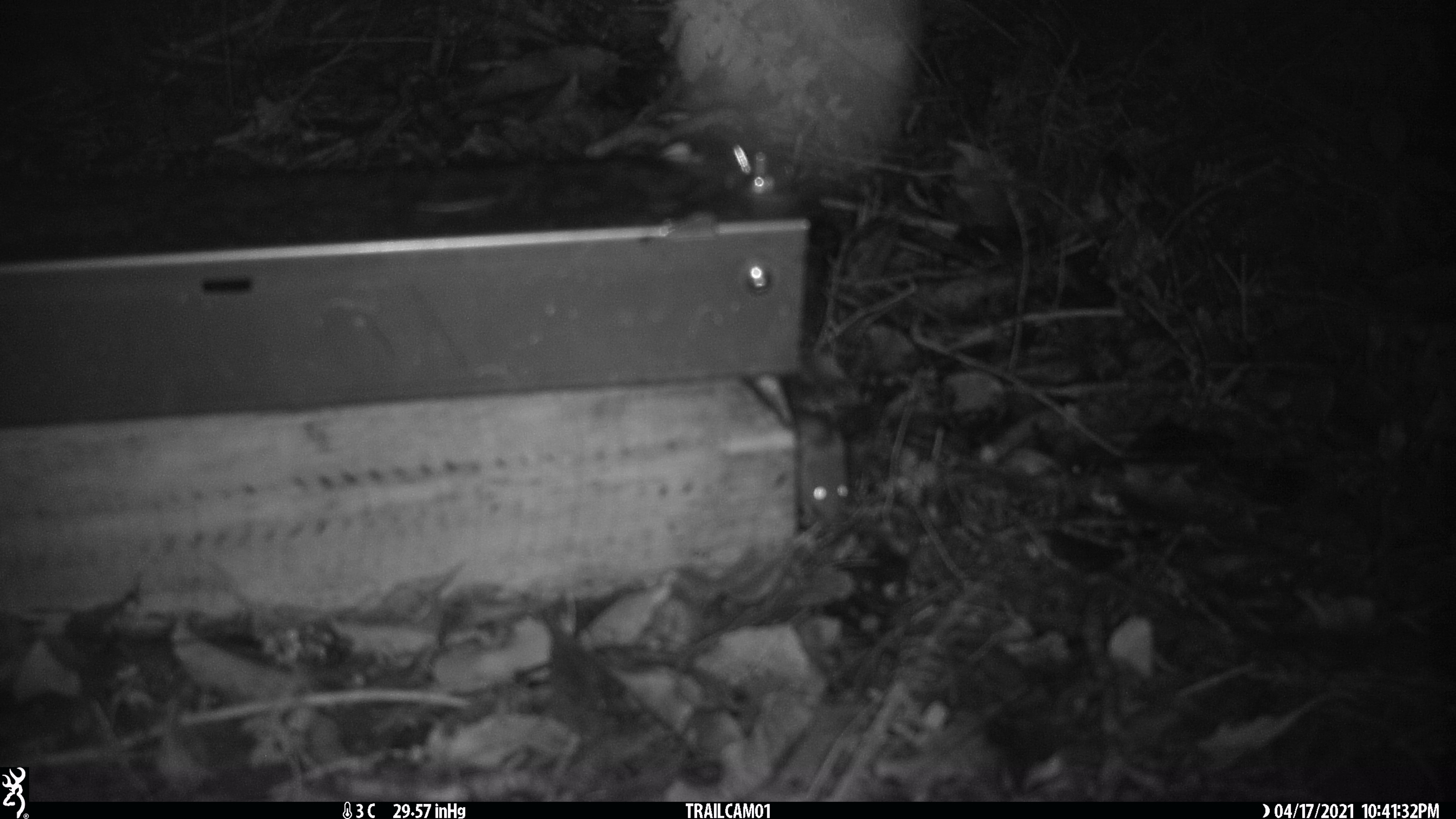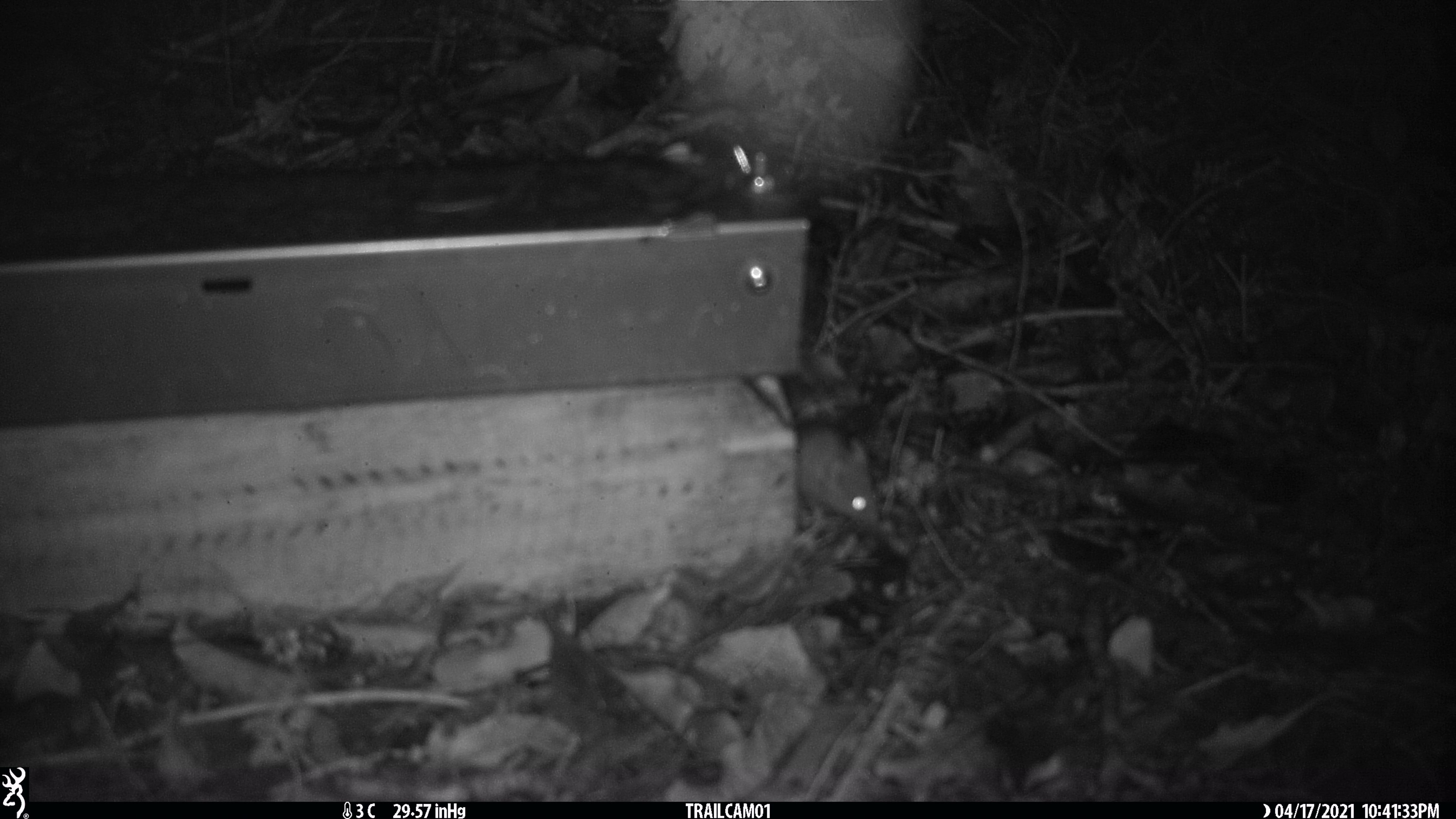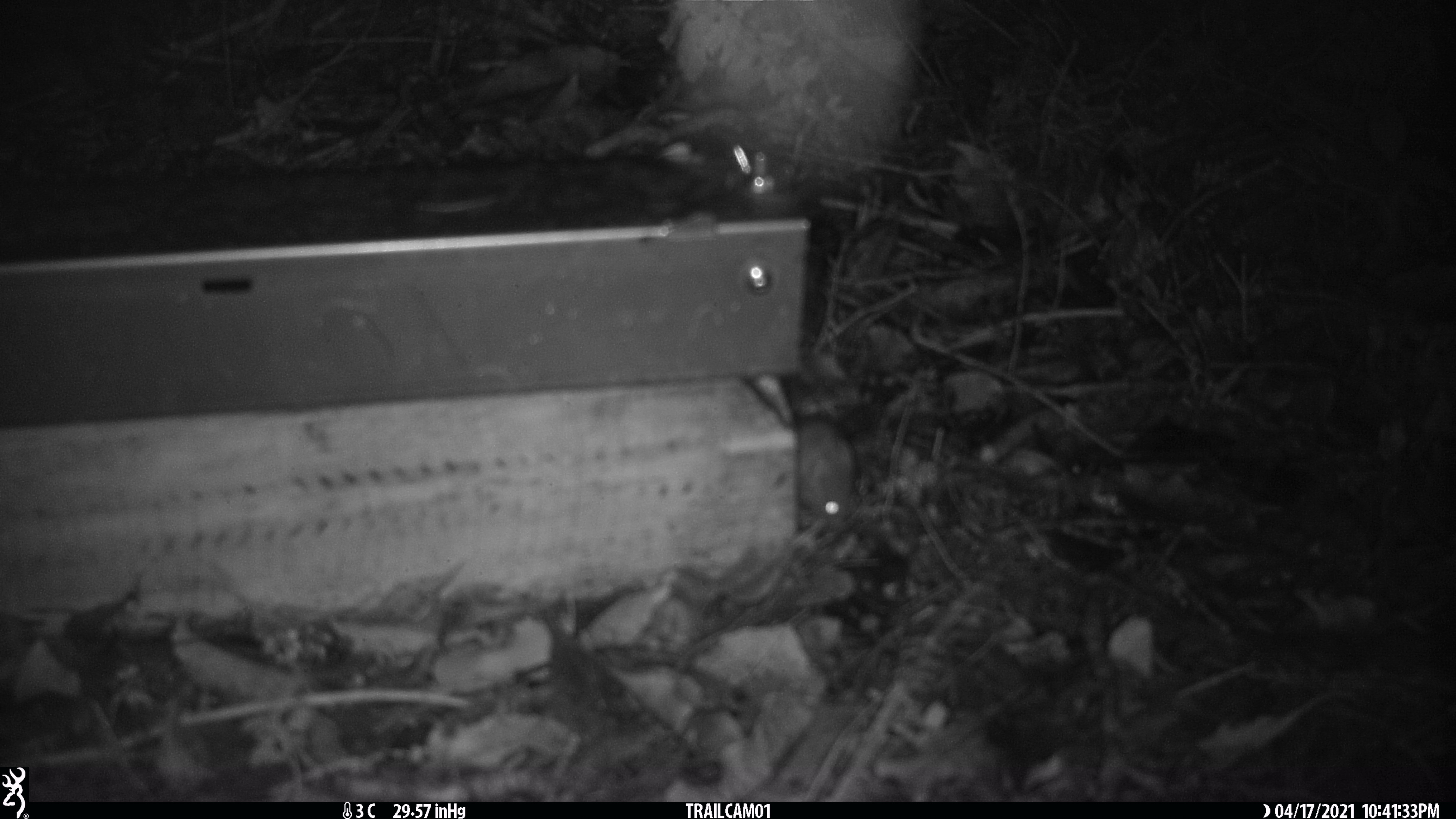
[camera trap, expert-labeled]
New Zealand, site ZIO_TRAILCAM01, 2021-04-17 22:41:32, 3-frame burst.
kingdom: Animalia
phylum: Chordata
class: Mammalia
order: Rodentia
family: Muridae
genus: Mus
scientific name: Mus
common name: mouse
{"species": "mouse (Mus)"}